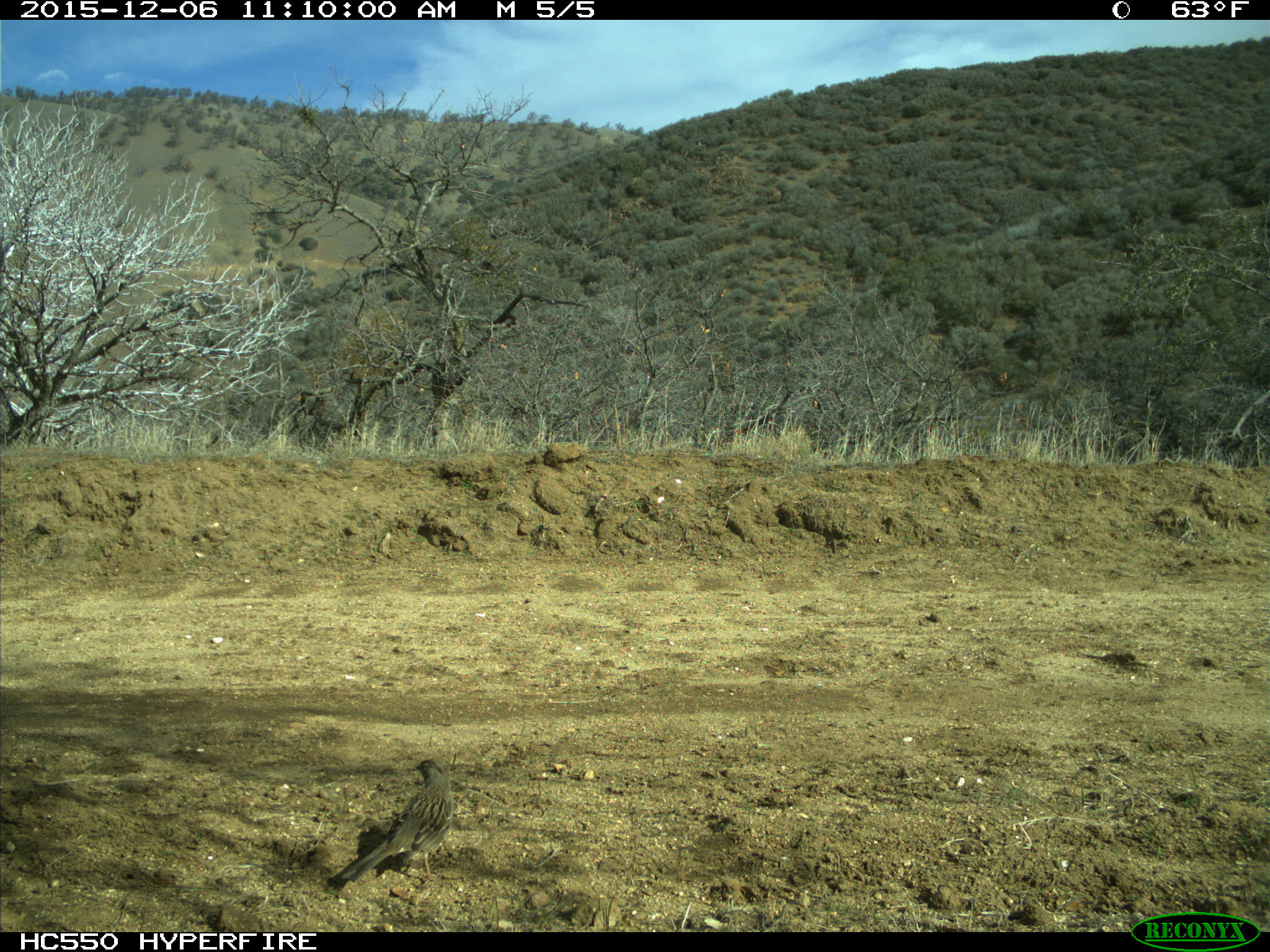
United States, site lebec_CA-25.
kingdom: Animalia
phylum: Chordata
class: Aves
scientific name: Aves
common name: birds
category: unidentified bird